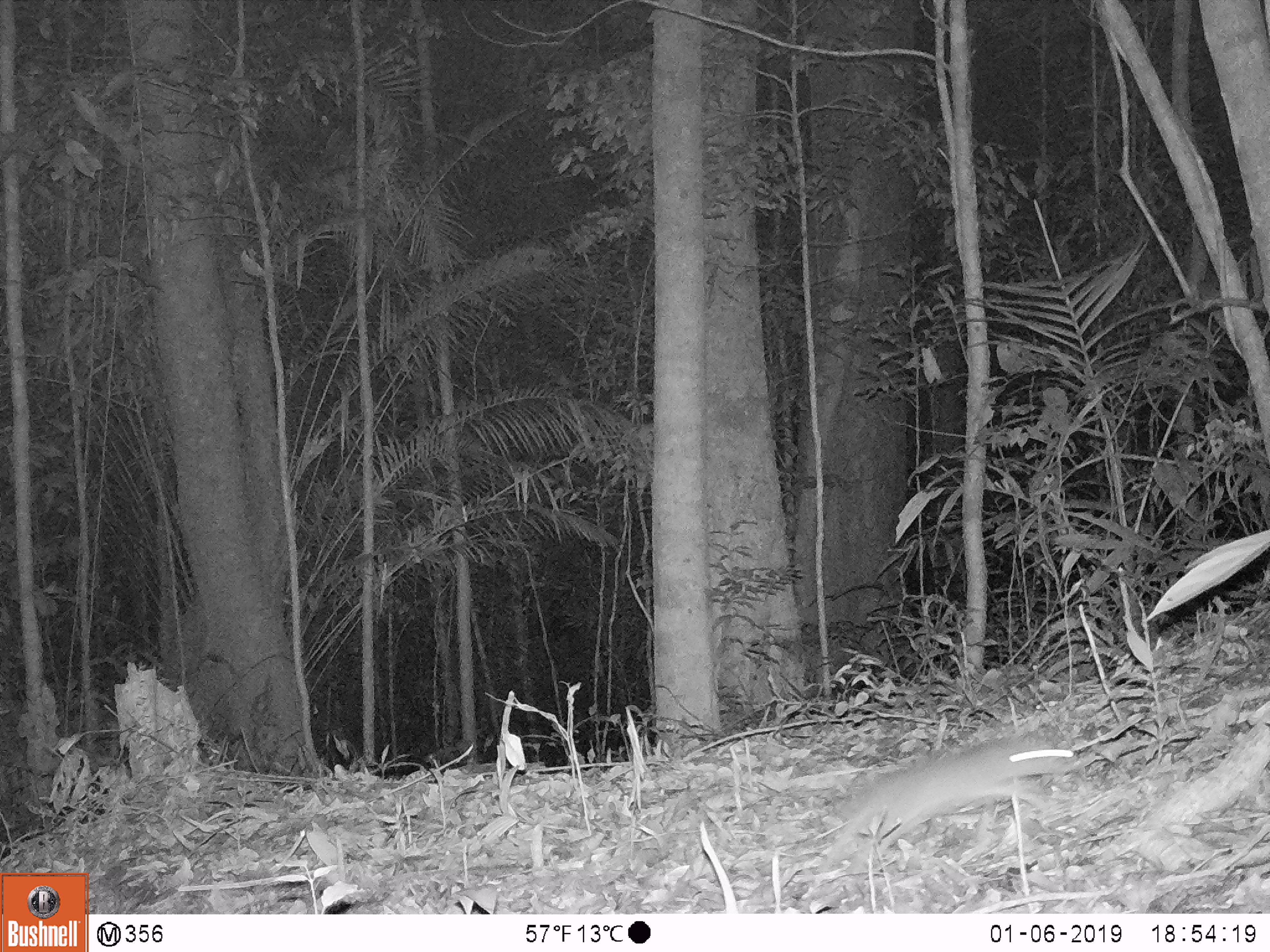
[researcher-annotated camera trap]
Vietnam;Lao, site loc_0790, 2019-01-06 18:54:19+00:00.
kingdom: Animalia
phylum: Chordata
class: Mammalia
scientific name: Mammalia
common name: mammal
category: unidentified small mammal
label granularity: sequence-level